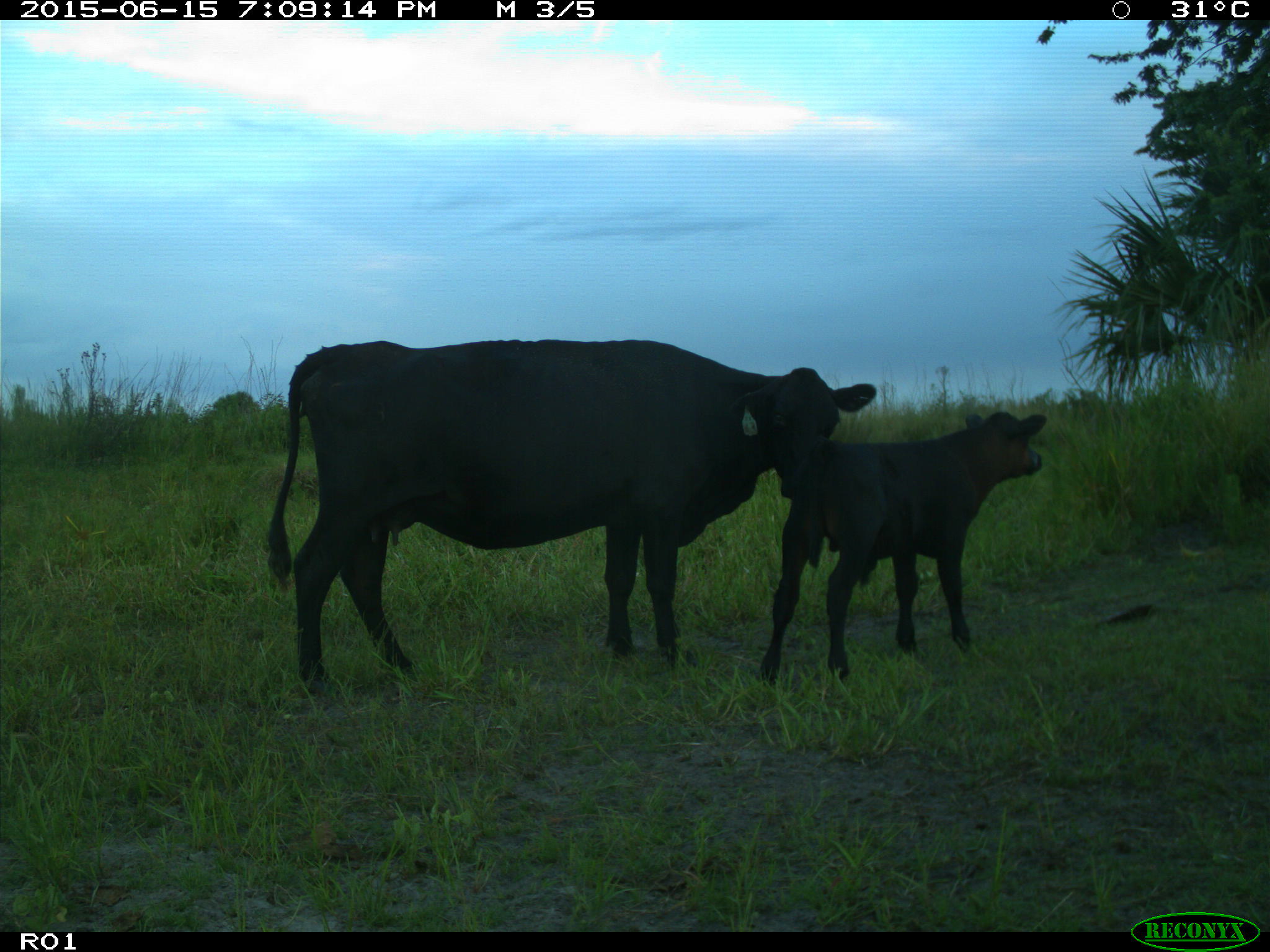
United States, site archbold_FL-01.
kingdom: Animalia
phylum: Chordata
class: Mammalia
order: Artiodactyla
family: Bovidae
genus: Bos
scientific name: Bos taurus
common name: domestic cow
Bos taurus (domestic cow).